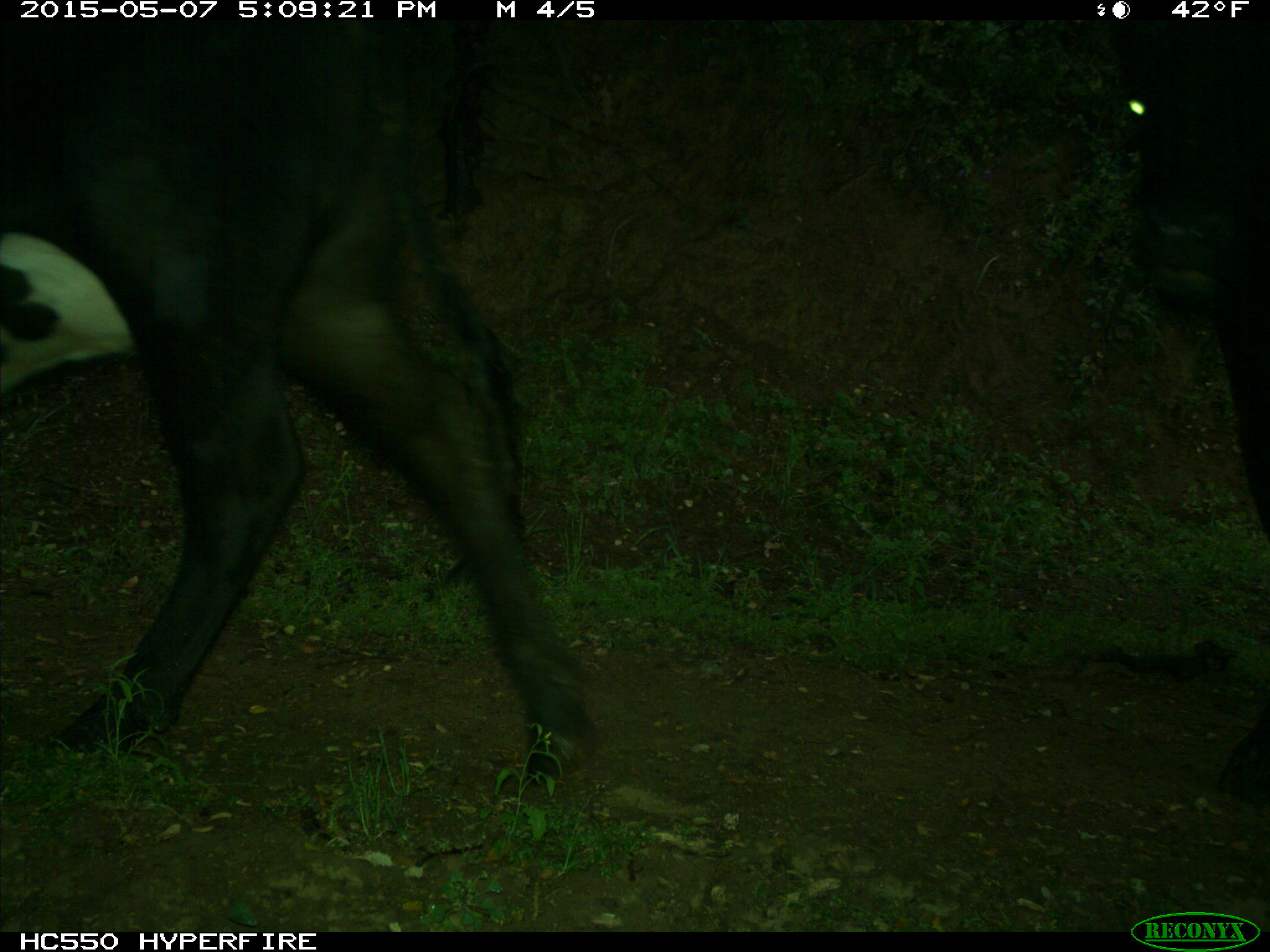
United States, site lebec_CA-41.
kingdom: Animalia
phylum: Chordata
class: Mammalia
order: Artiodactyla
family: Bovidae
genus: Bos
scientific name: Bos taurus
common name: domestic cow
Bos taurus (domestic cow).